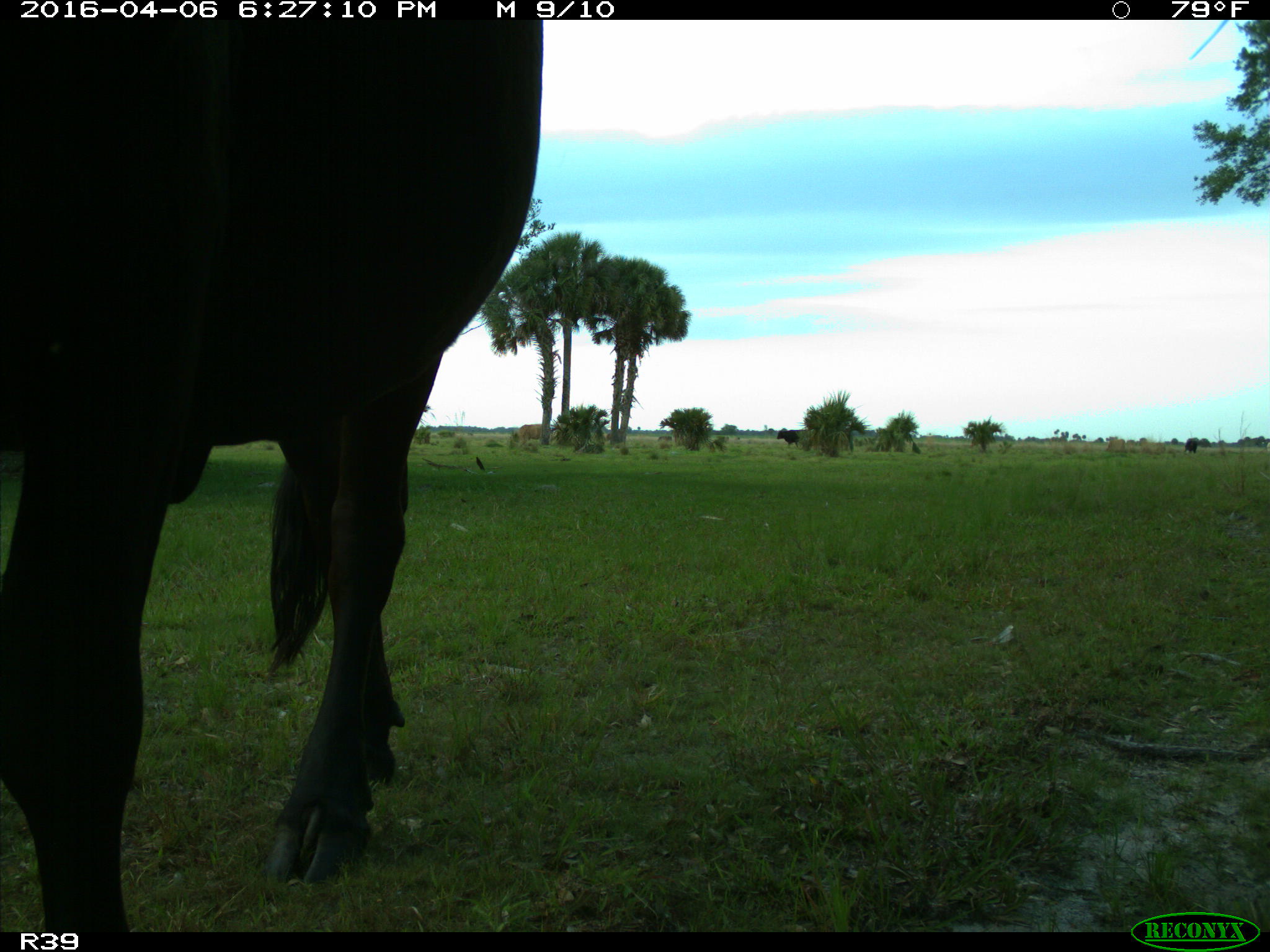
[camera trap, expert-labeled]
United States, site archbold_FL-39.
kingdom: Animalia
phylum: Chordata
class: Mammalia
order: Artiodactyla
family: Bovidae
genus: Bos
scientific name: Bos taurus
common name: domestic cow